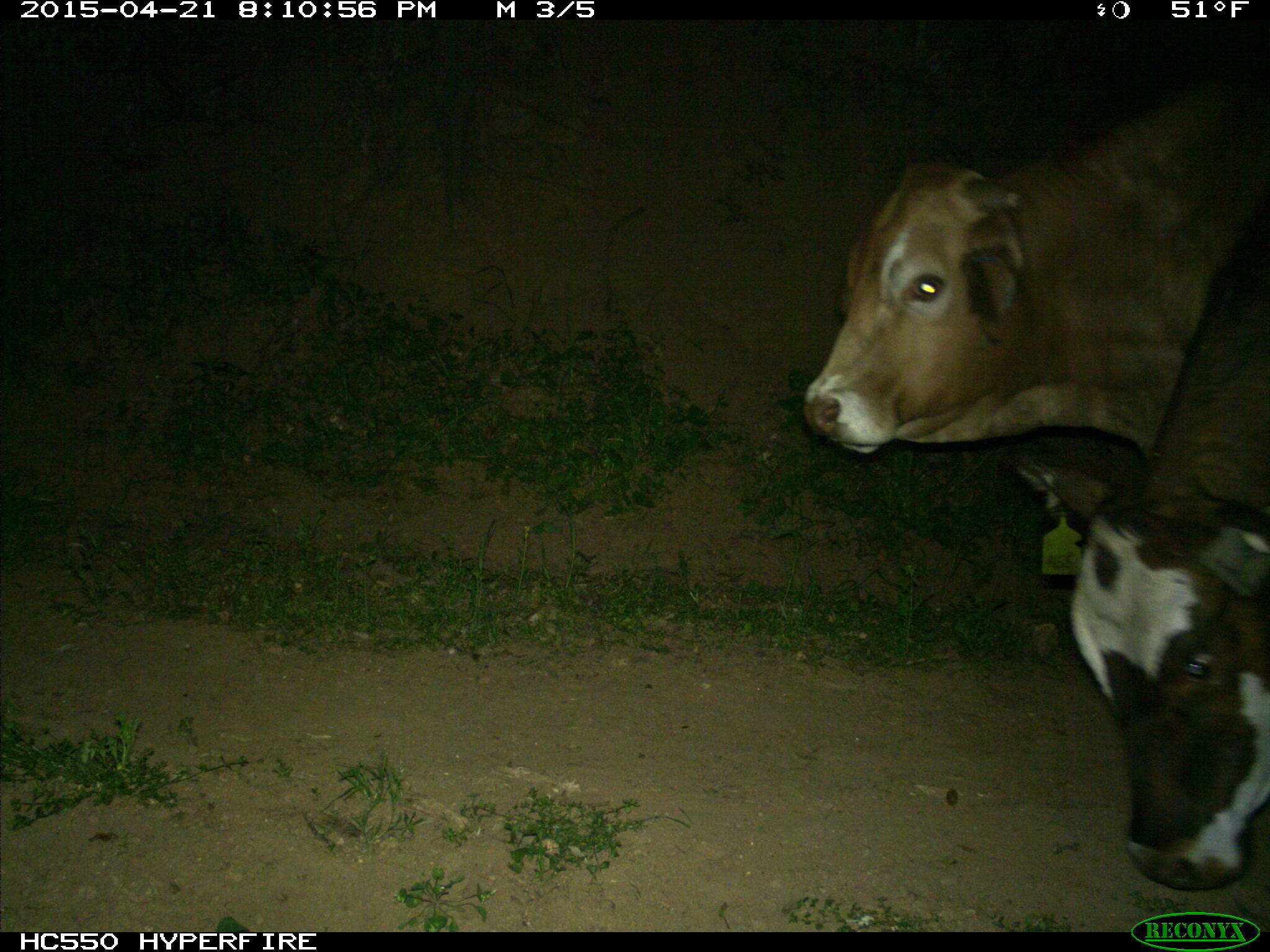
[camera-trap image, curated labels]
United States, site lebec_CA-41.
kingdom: Animalia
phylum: Chordata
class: Mammalia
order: Artiodactyla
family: Bovidae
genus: Bos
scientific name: Bos taurus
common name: domestic cow